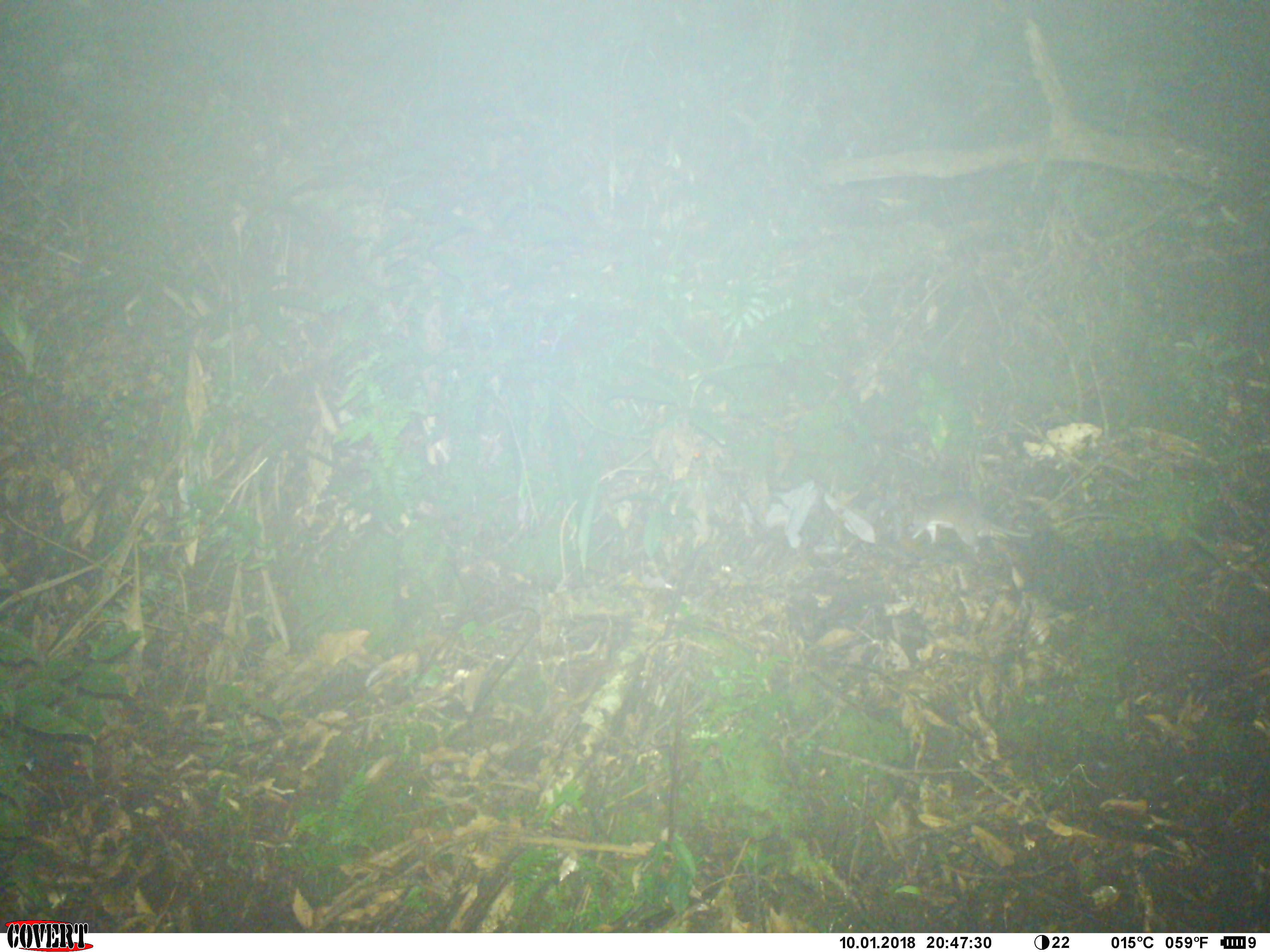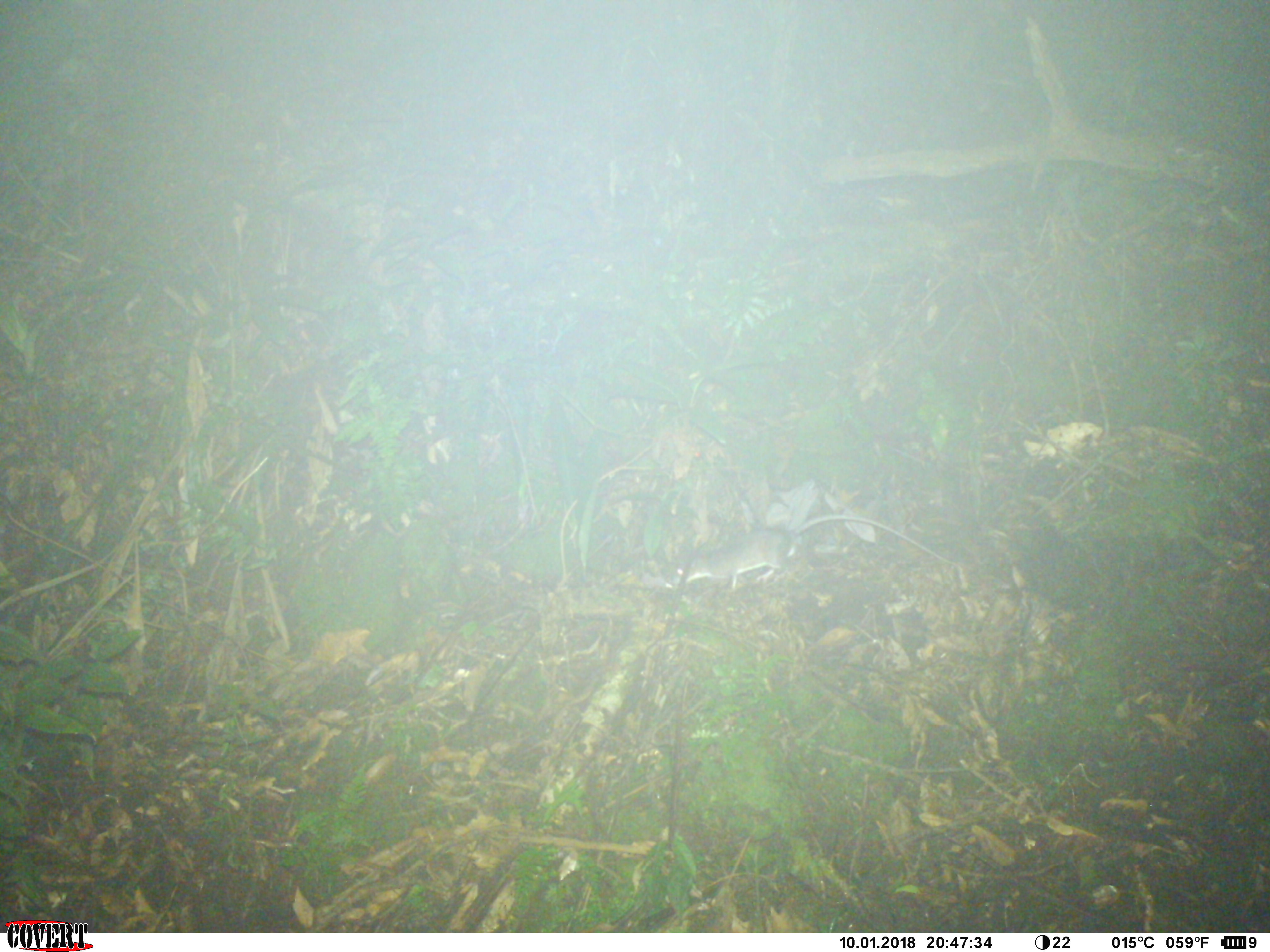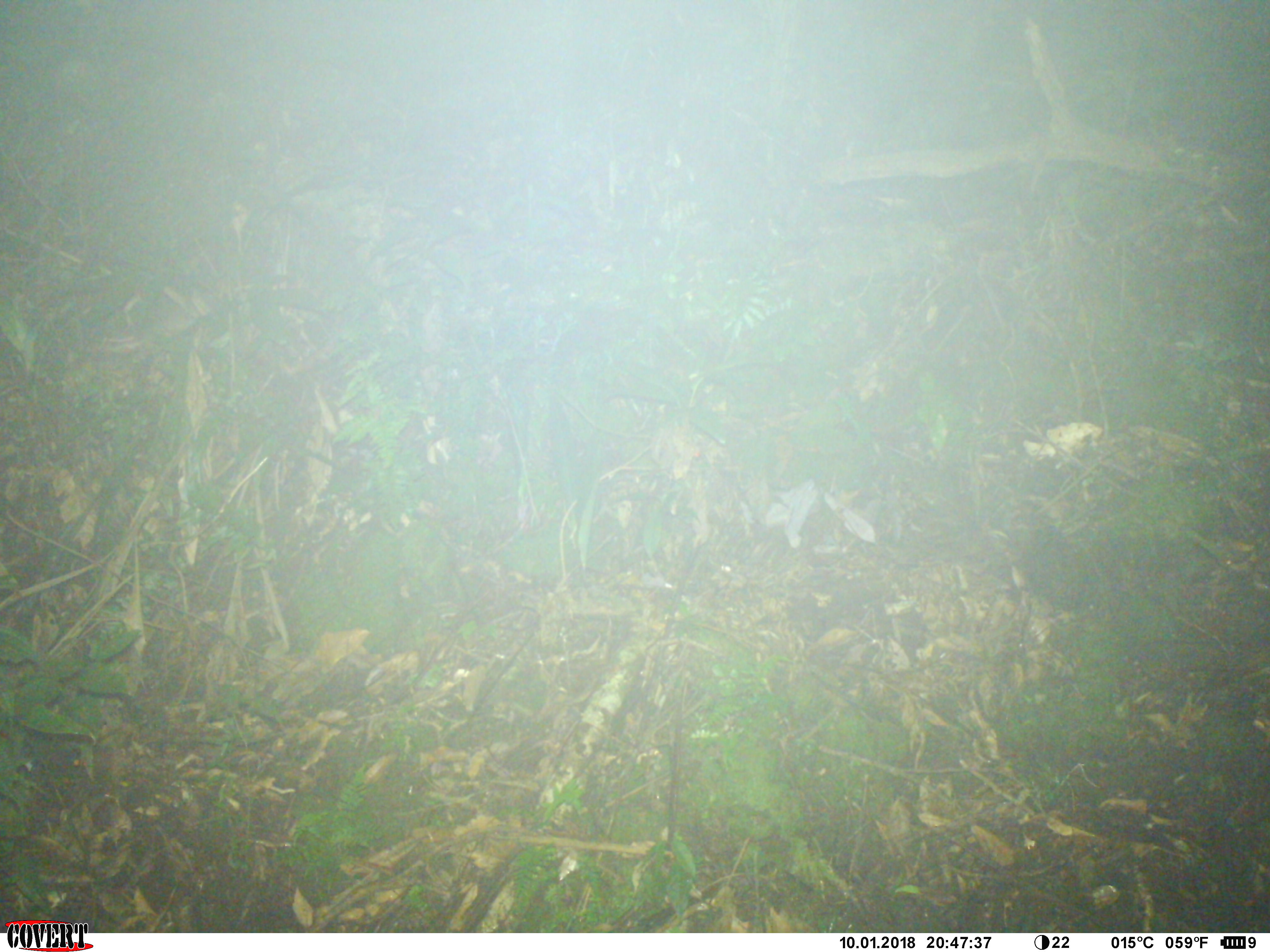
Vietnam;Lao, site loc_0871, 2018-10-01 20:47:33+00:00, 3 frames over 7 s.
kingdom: Animalia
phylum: Chordata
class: Mammalia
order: Rodentia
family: Muridae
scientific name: Muridae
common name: old-world mice and rats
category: unidentified murid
Unidentified murid (old-world mice and rats) (Muridae). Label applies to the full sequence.